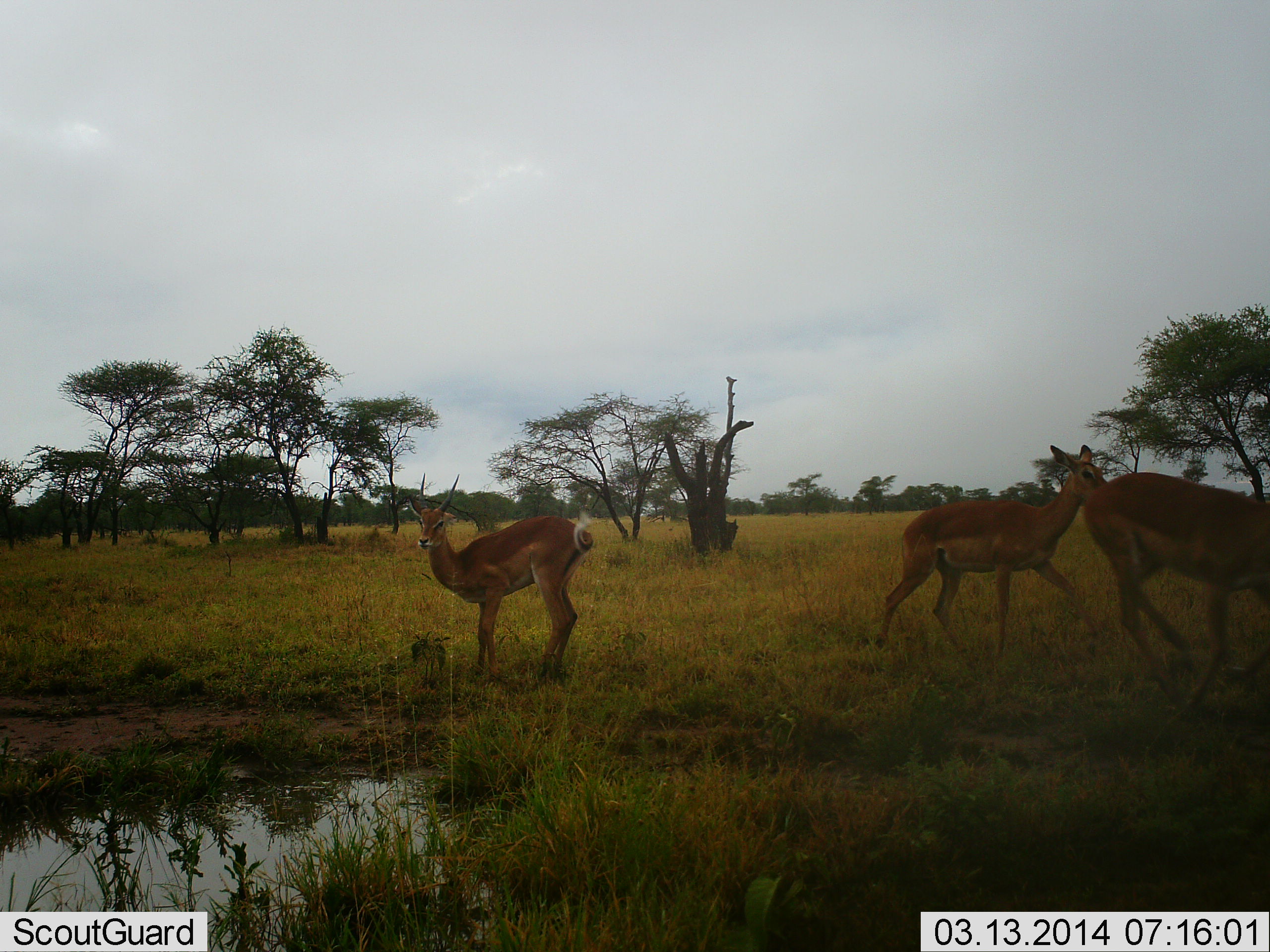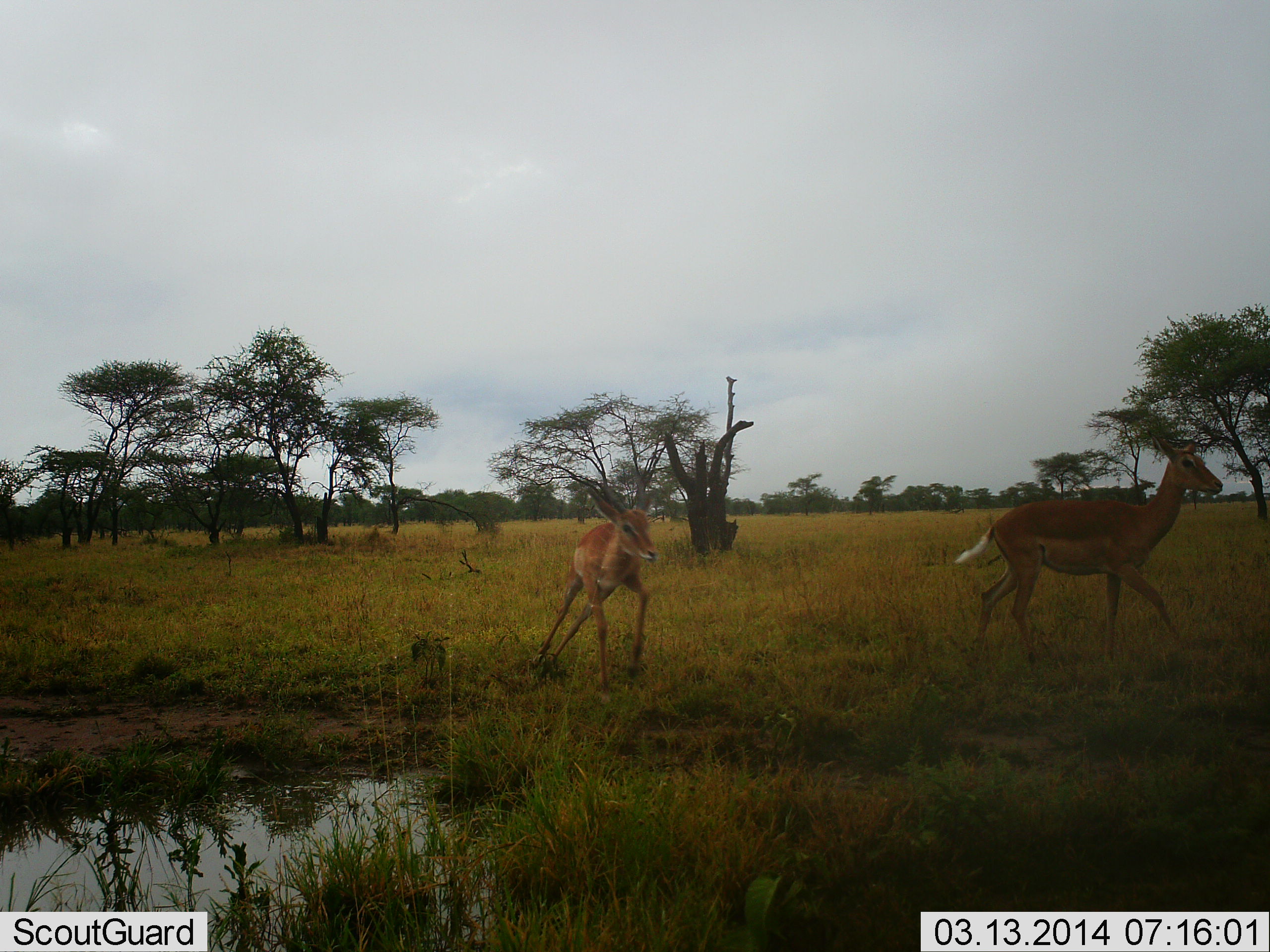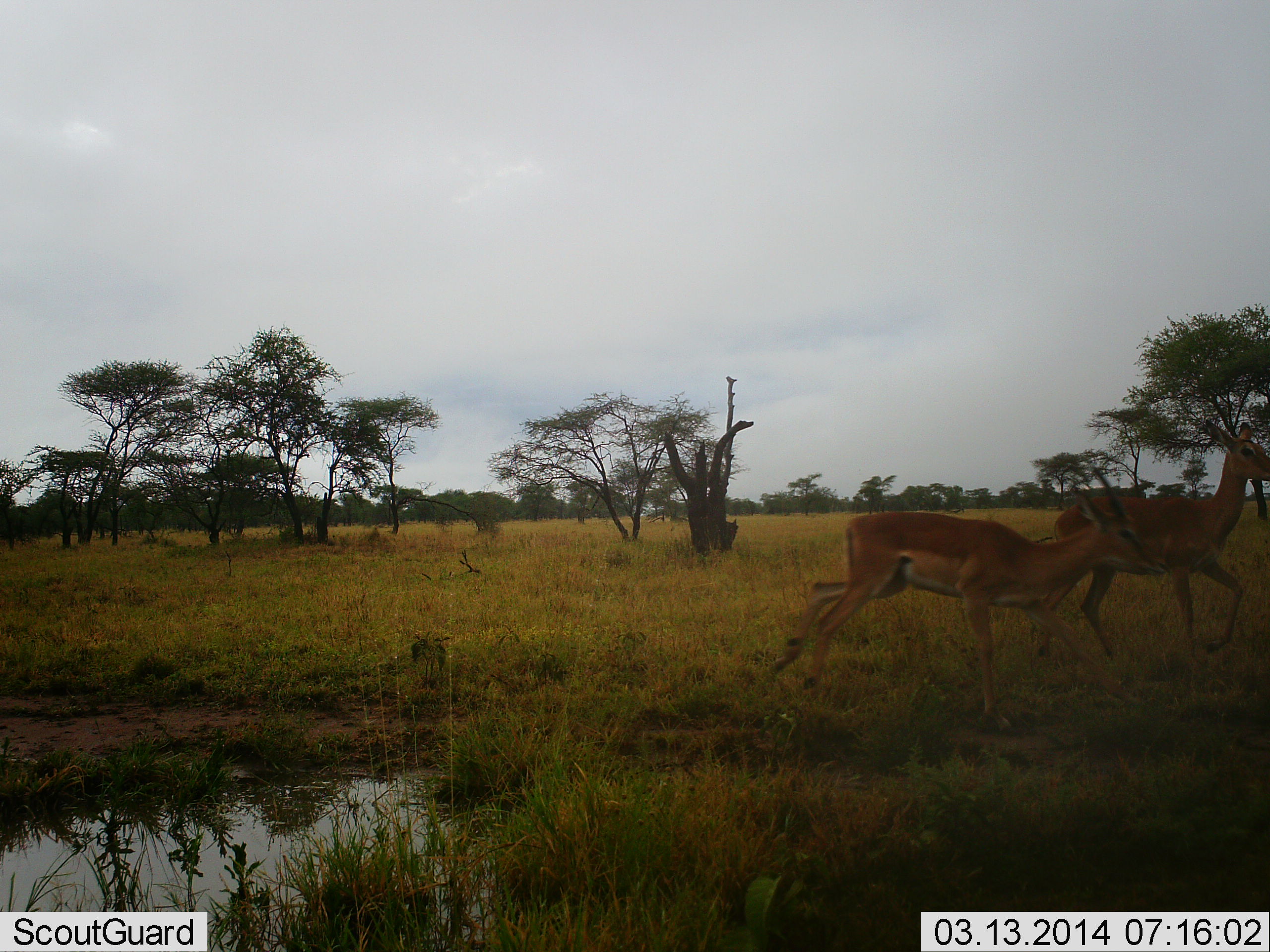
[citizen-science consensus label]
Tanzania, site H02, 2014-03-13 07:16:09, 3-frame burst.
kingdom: Animalia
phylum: Chordata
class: Mammalia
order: Artiodactyla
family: Bovidae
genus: Aepyceros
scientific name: Aepyceros melampus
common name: impala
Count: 3.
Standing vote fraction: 20%.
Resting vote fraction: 0%.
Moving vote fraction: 100%.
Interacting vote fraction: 10%.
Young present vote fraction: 20%.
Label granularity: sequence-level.